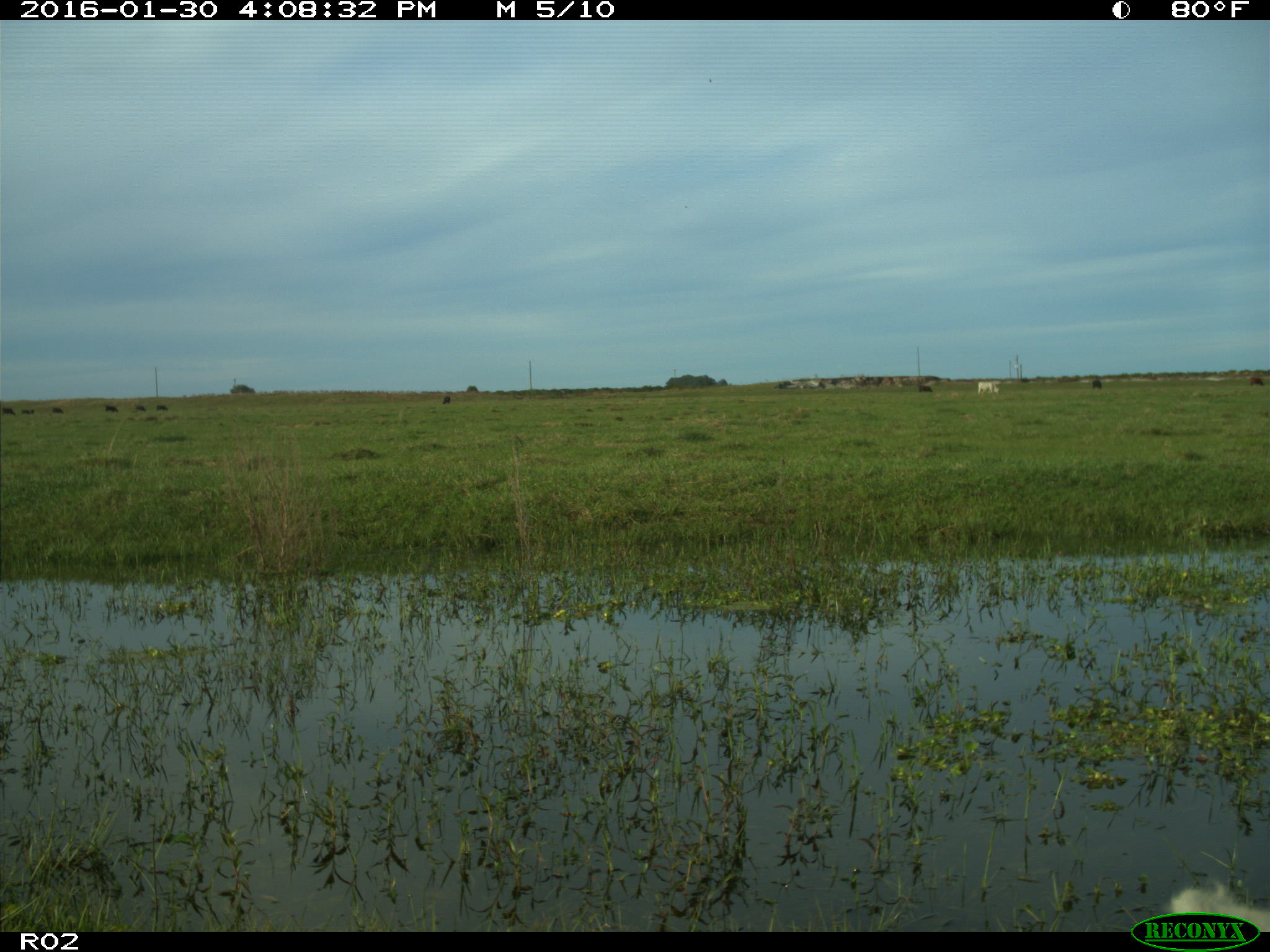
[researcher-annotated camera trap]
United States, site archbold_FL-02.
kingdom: Animalia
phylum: Chordata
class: Mammalia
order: Artiodactyla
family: Bovidae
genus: Bos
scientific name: Bos taurus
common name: domestic cow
Bos taurus (domestic cow).